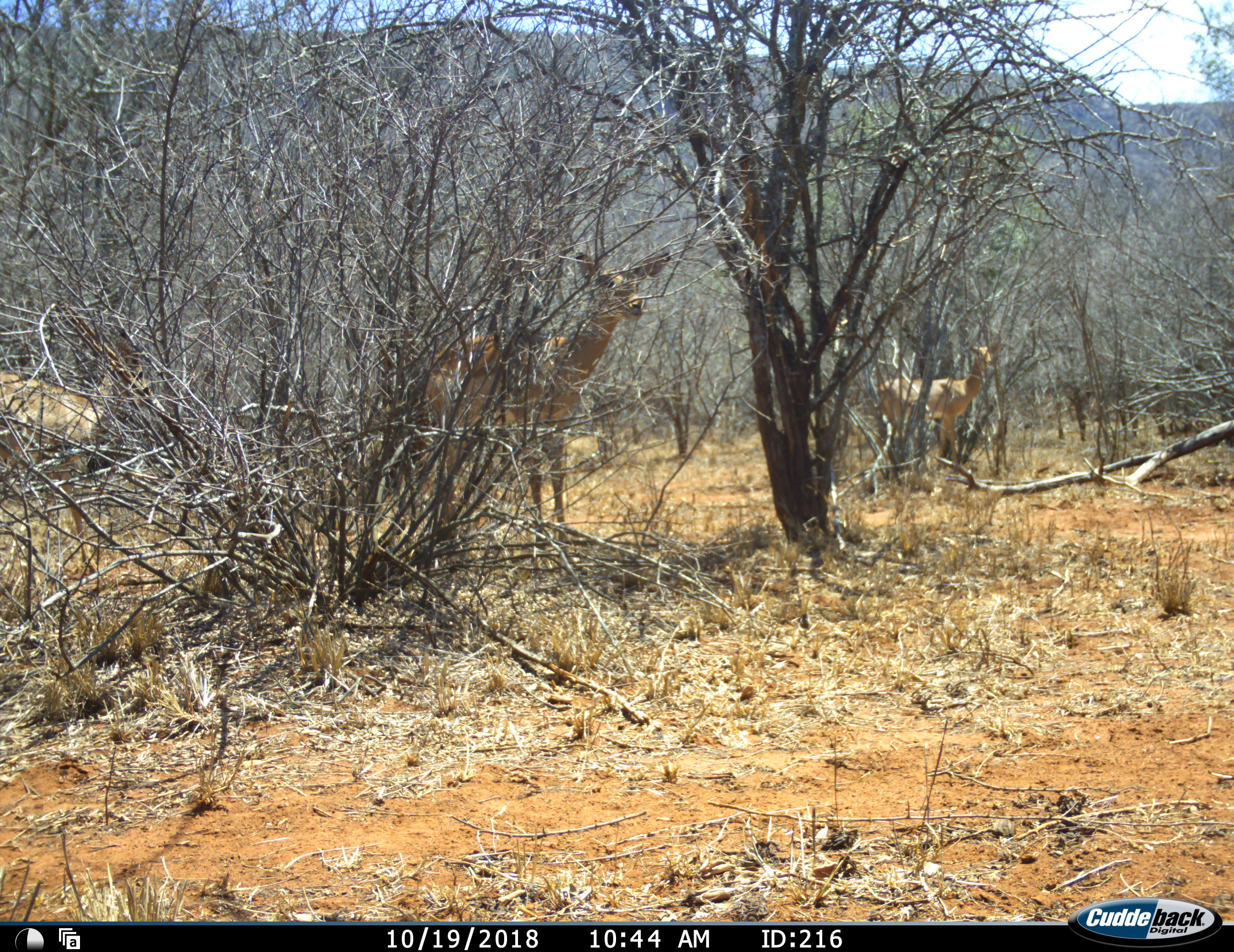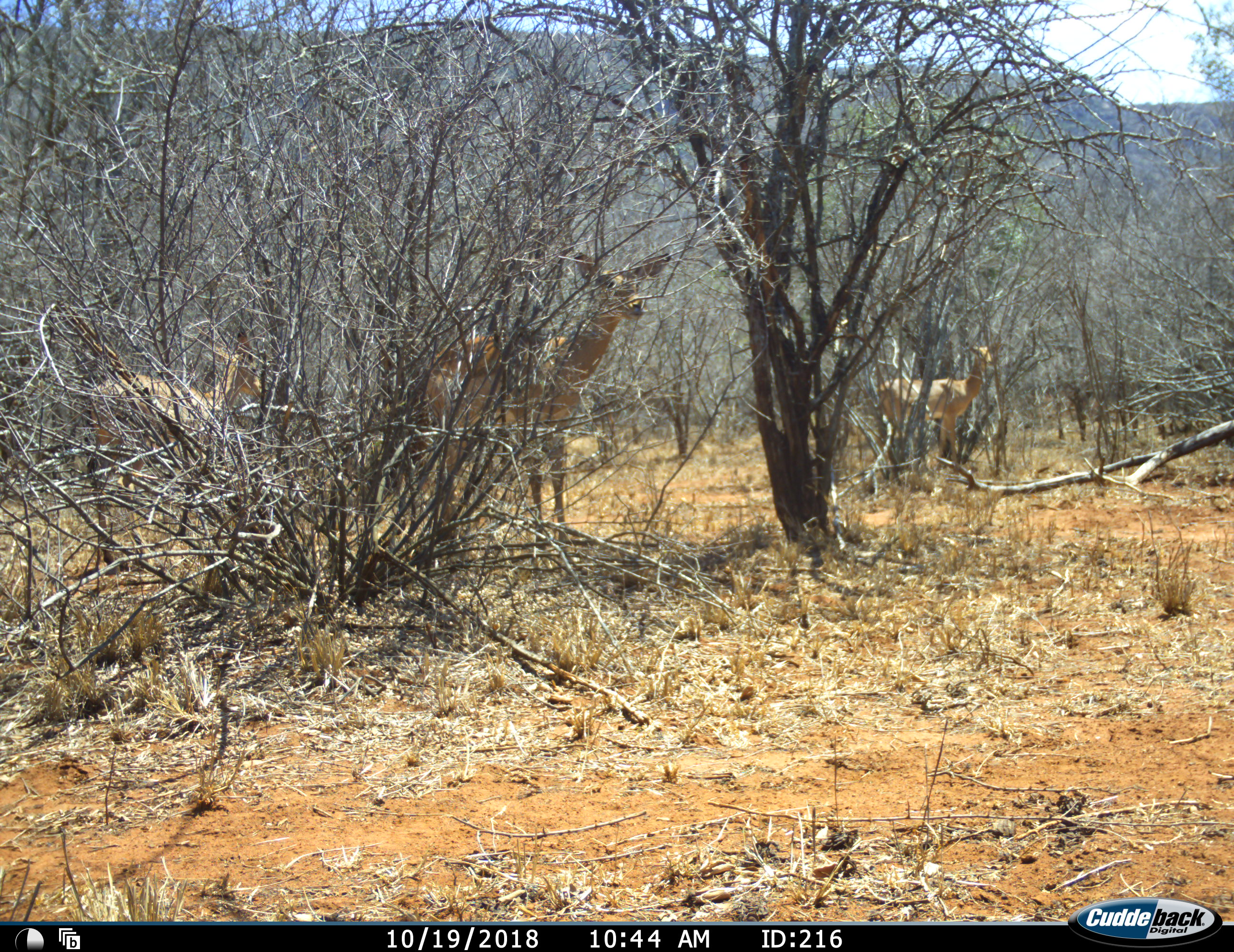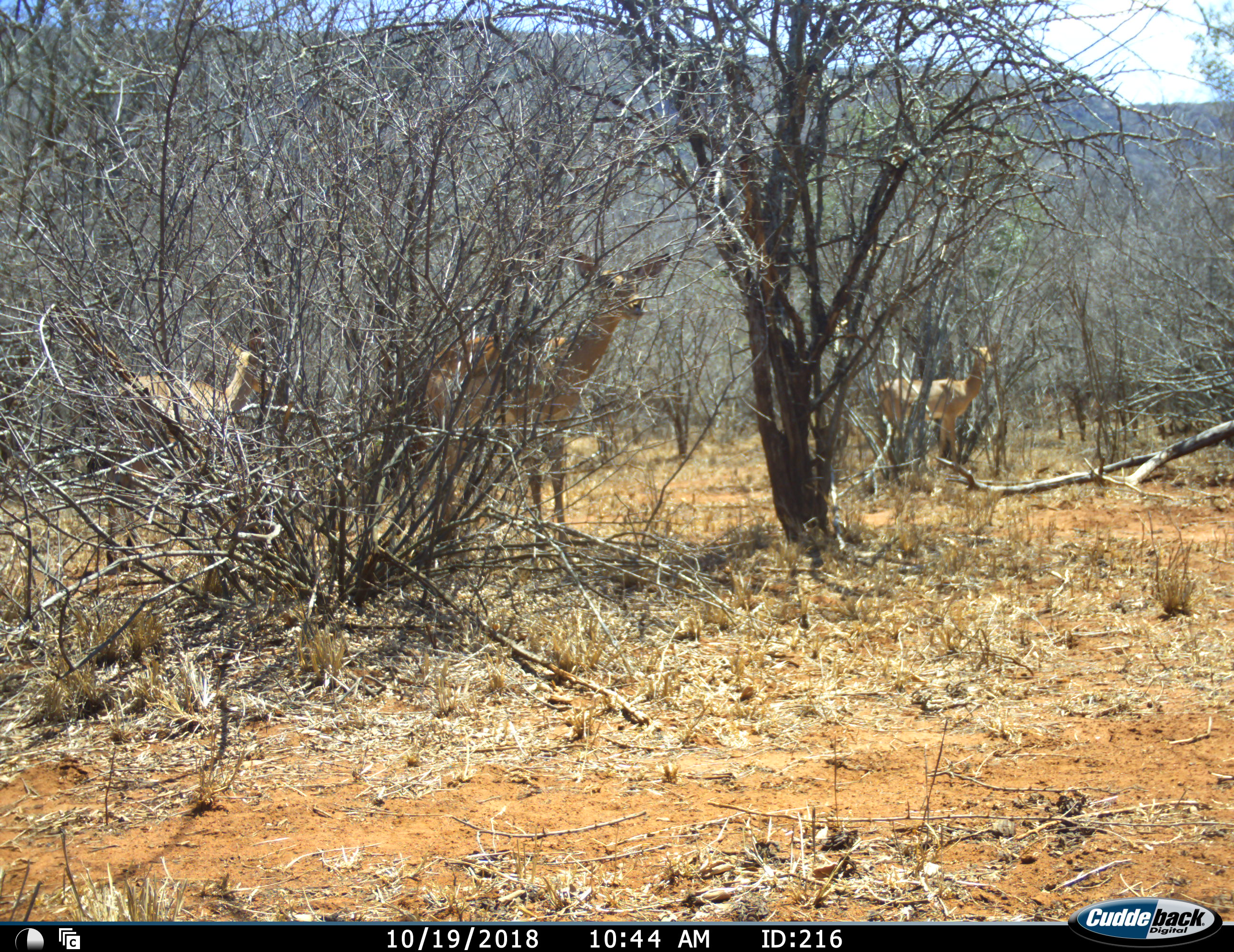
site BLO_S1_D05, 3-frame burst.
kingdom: Animalia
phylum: Chordata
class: Mammalia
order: Artiodactyla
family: Bovidae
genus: Aepyceros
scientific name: Aepyceros melampus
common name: impala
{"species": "impala (Aepyceros melampus)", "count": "3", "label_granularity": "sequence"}